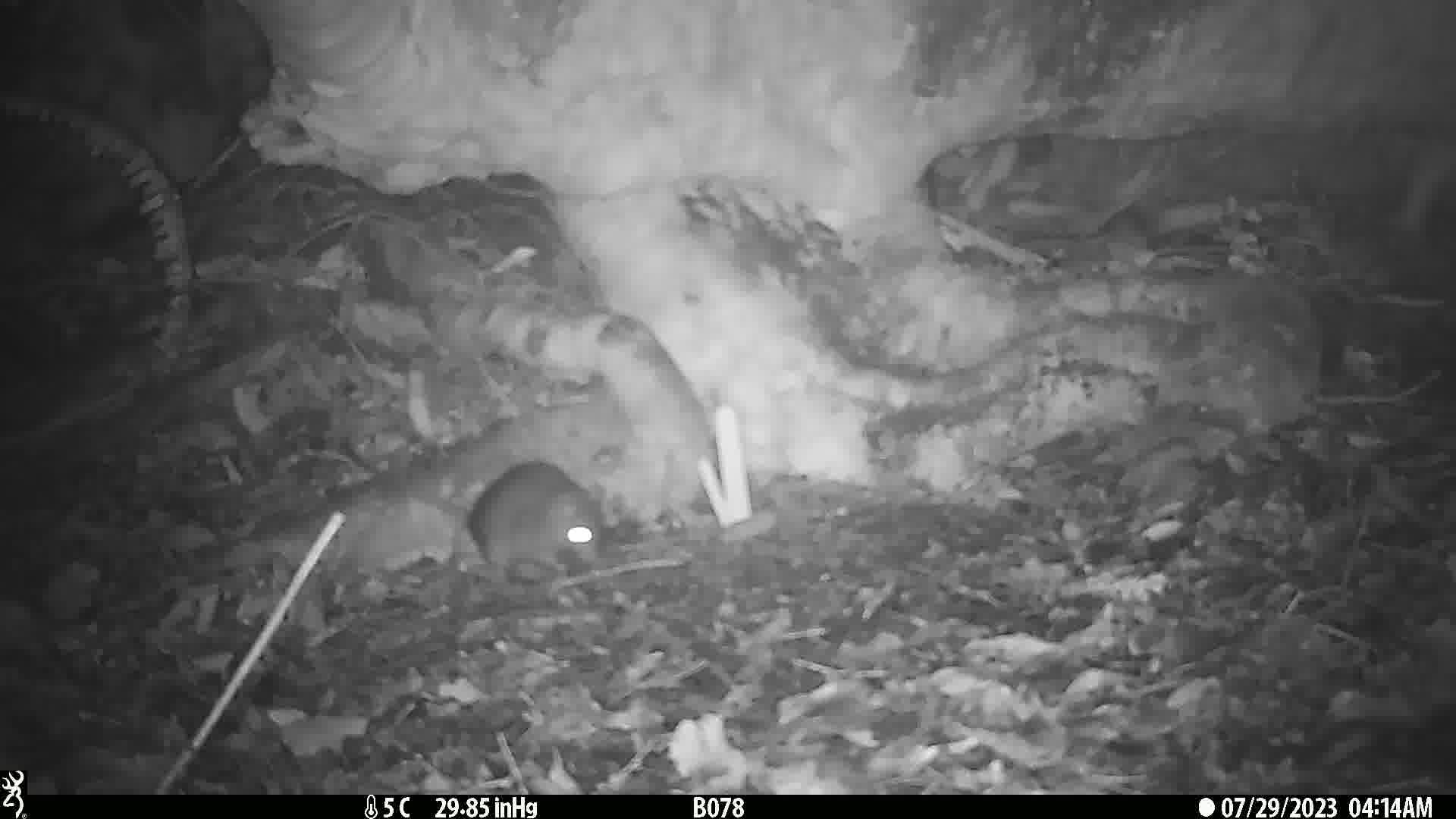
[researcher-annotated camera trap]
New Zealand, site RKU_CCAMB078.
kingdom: Animalia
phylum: Chordata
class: Mammalia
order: Rodentia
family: Muridae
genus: Rattus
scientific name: Rattus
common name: rat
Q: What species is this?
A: Rat (Rattus).